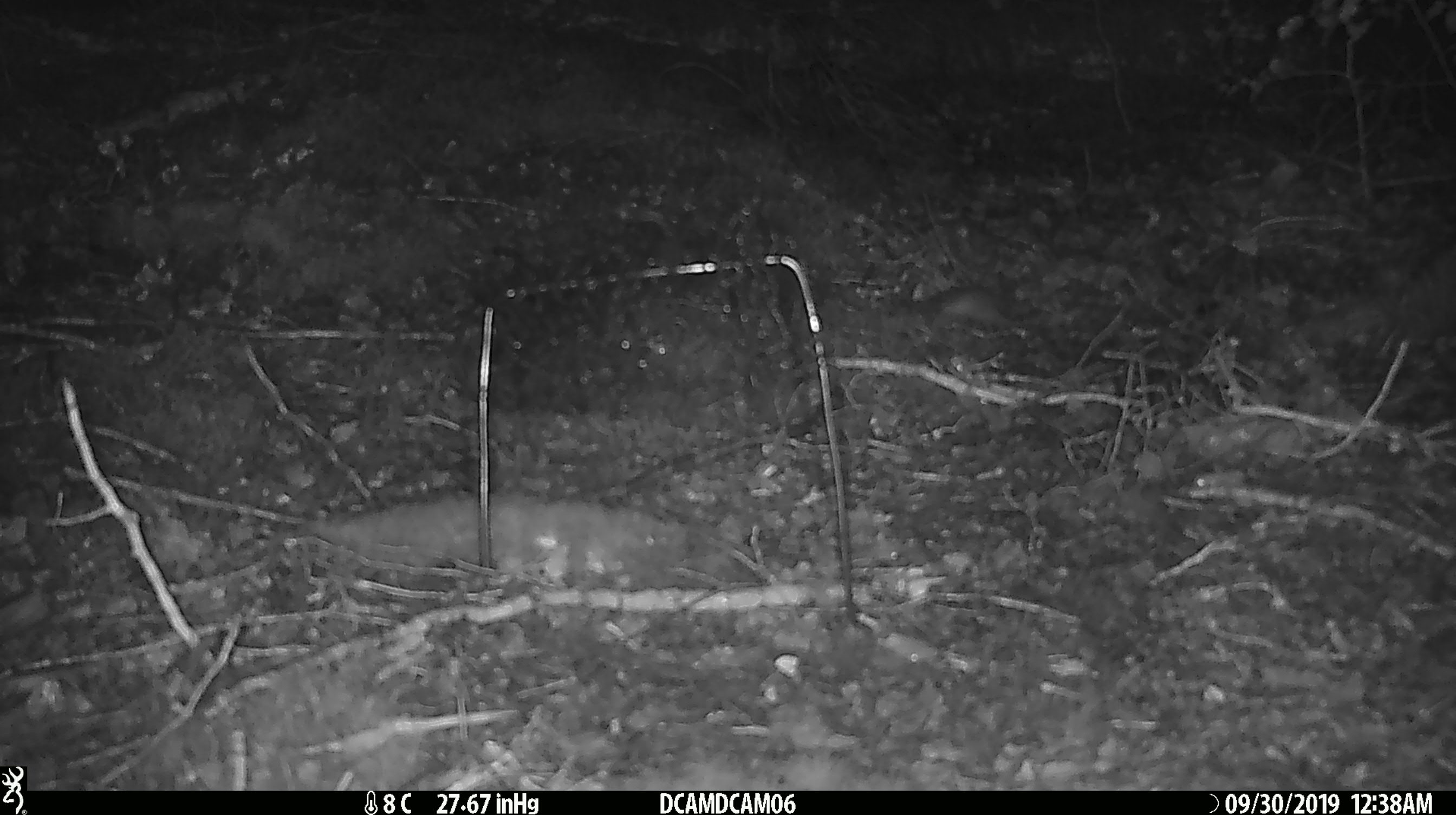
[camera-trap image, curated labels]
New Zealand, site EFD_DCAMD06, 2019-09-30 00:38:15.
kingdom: Animalia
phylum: Chordata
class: Mammalia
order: Rodentia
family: Muridae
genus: Mus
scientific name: Mus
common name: mouse